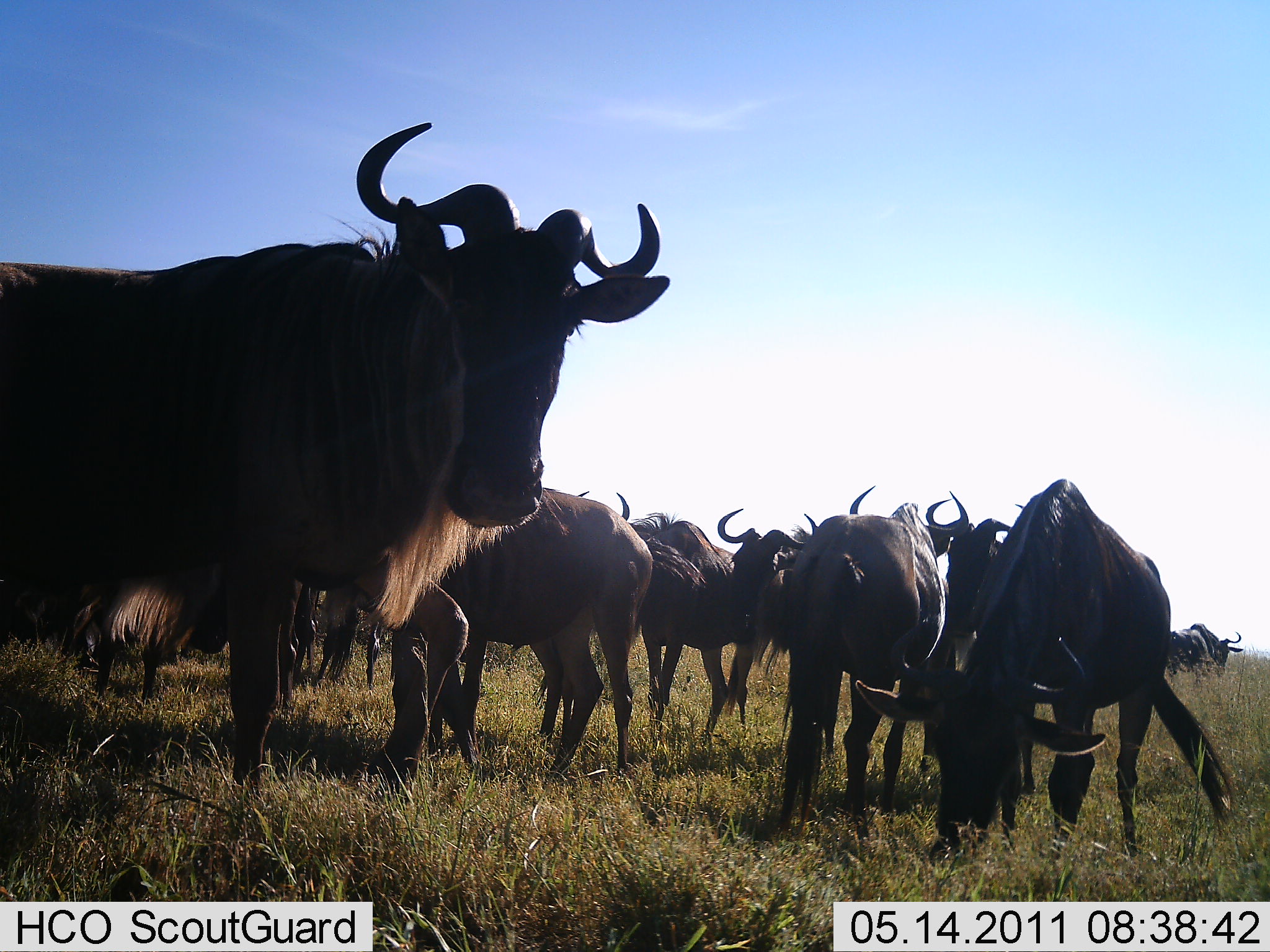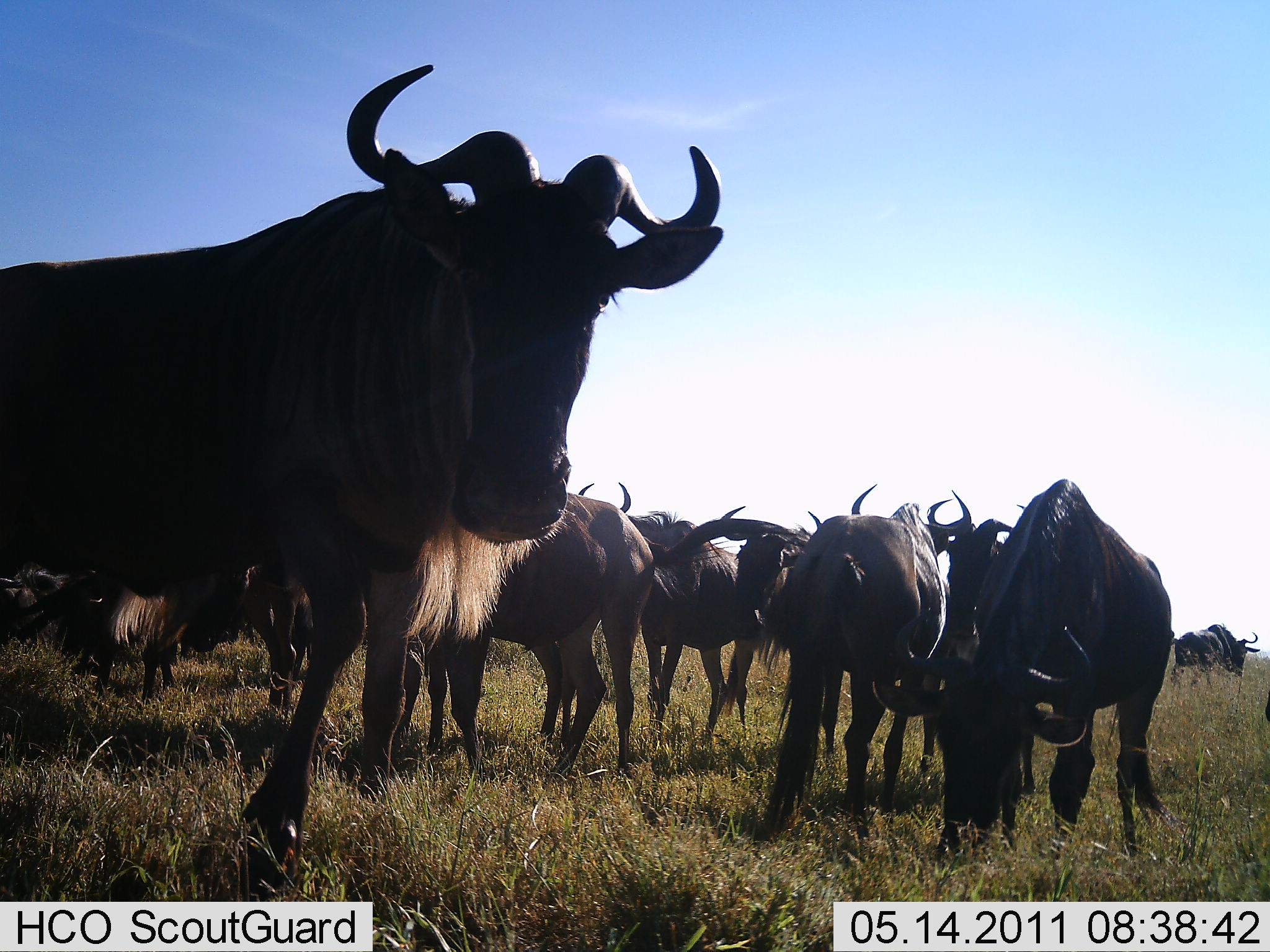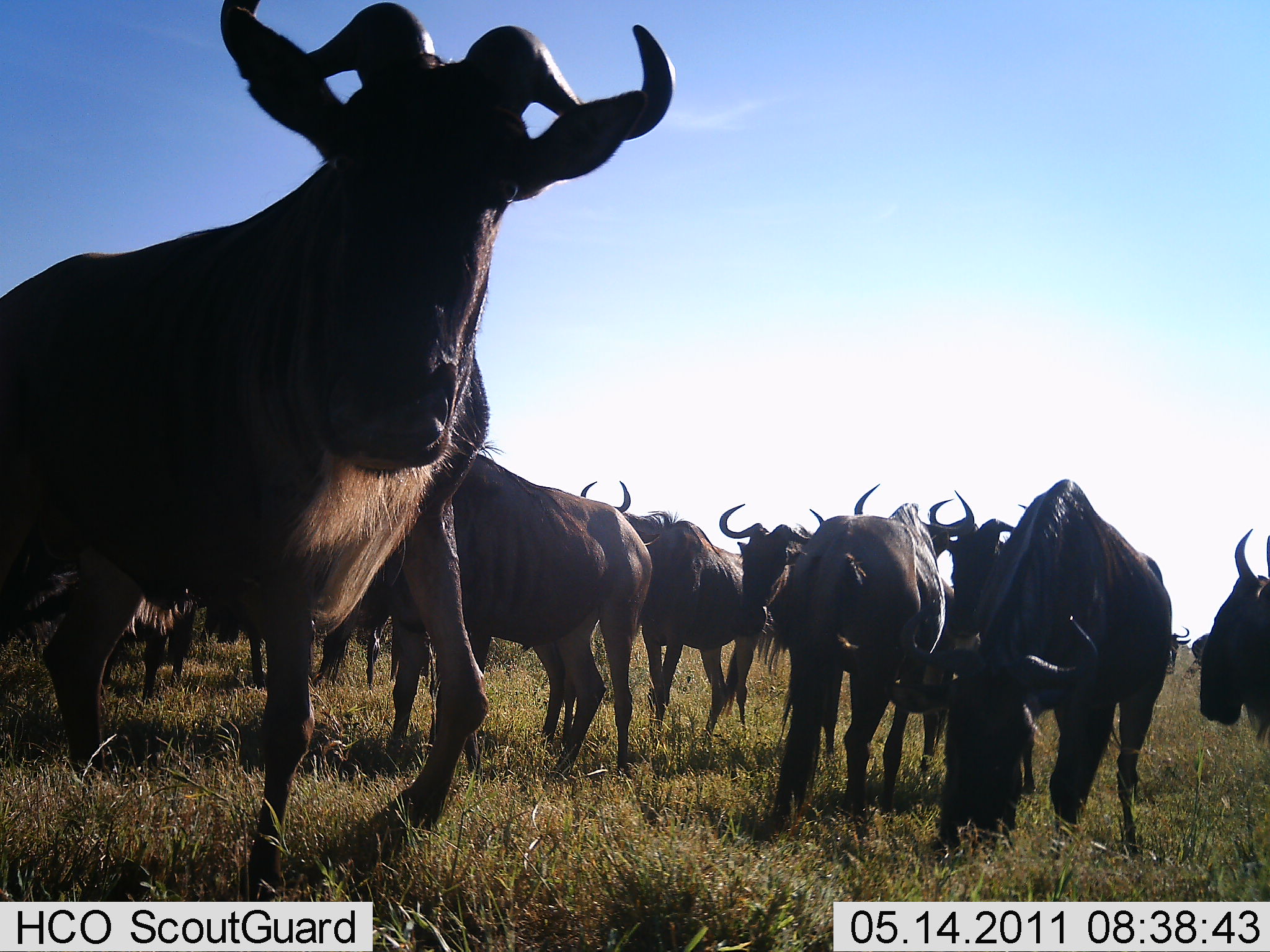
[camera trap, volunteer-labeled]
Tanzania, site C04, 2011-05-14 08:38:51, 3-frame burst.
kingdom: Animalia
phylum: Chordata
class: Mammalia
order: Artiodactyla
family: Bovidae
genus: Connochaetes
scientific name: Connochaetes taurinus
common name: blue wildebeest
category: wildebeest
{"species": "wildebeest (blue wildebeest) (Connochaetes taurinus)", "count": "11-50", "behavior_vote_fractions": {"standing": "85%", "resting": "0%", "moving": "15%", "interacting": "15%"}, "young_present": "0%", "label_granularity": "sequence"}